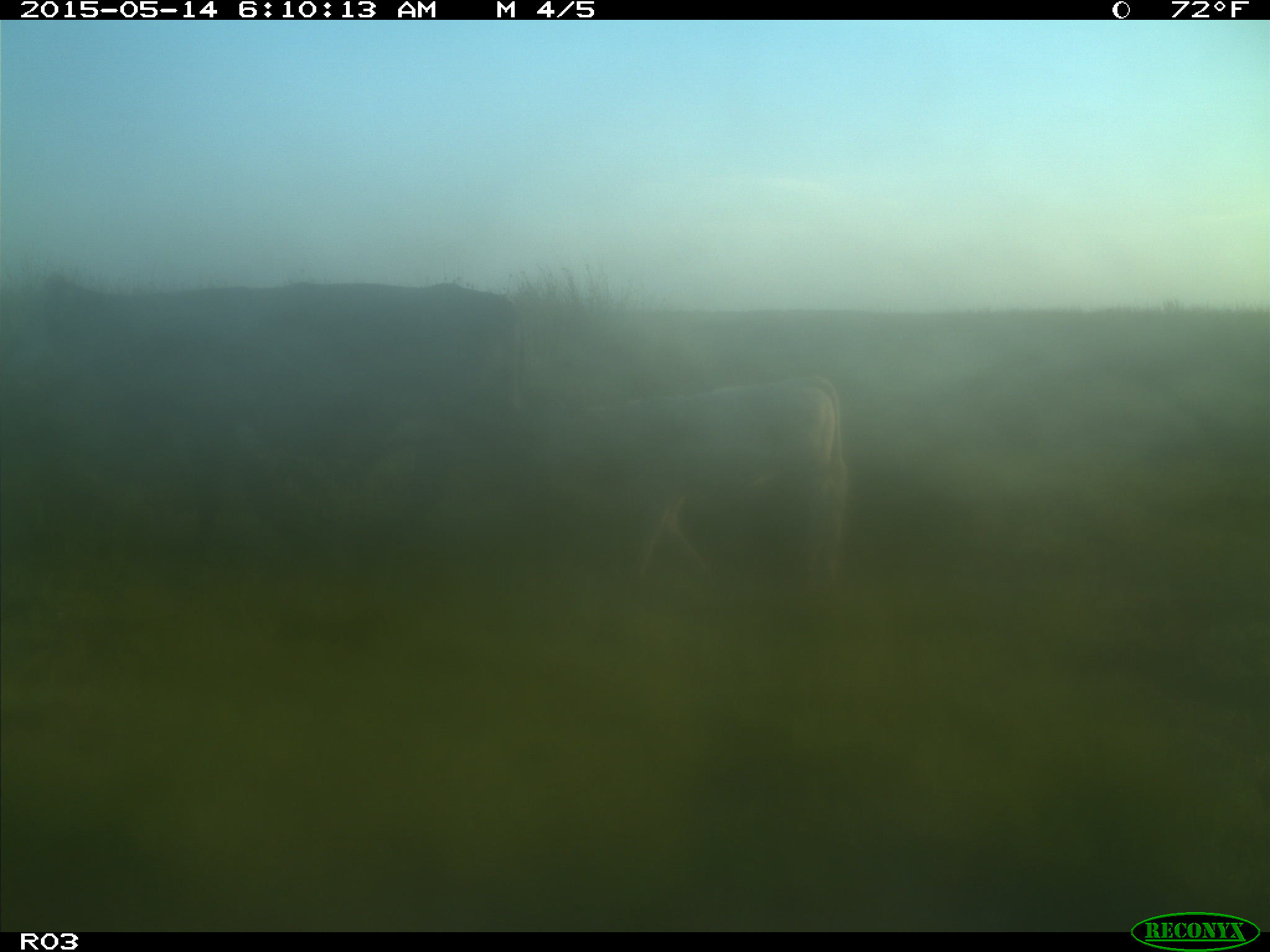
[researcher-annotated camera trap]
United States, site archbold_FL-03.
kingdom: Animalia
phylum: Chordata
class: Mammalia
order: Artiodactyla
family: Bovidae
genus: Bos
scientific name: Bos taurus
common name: domestic cow